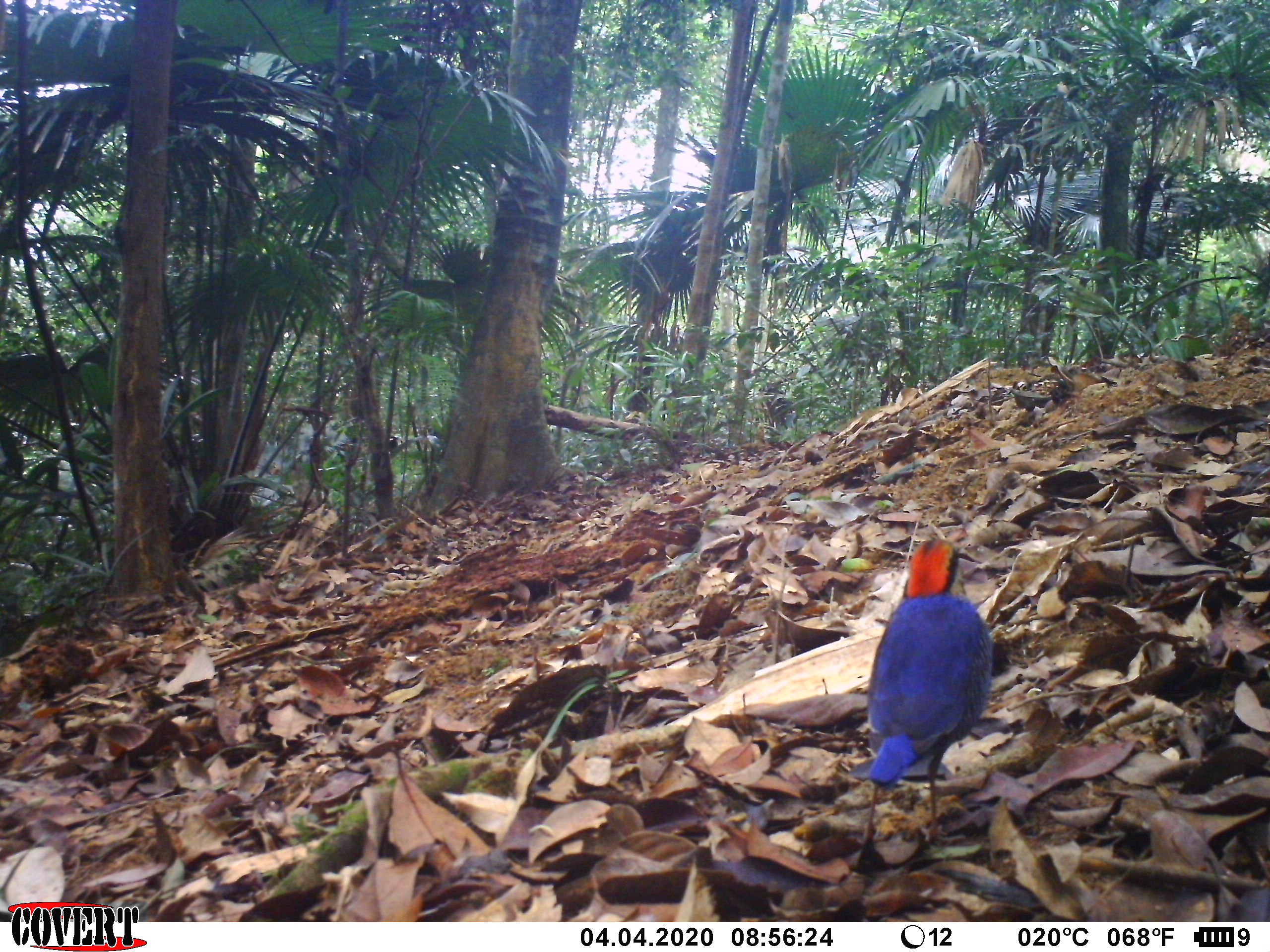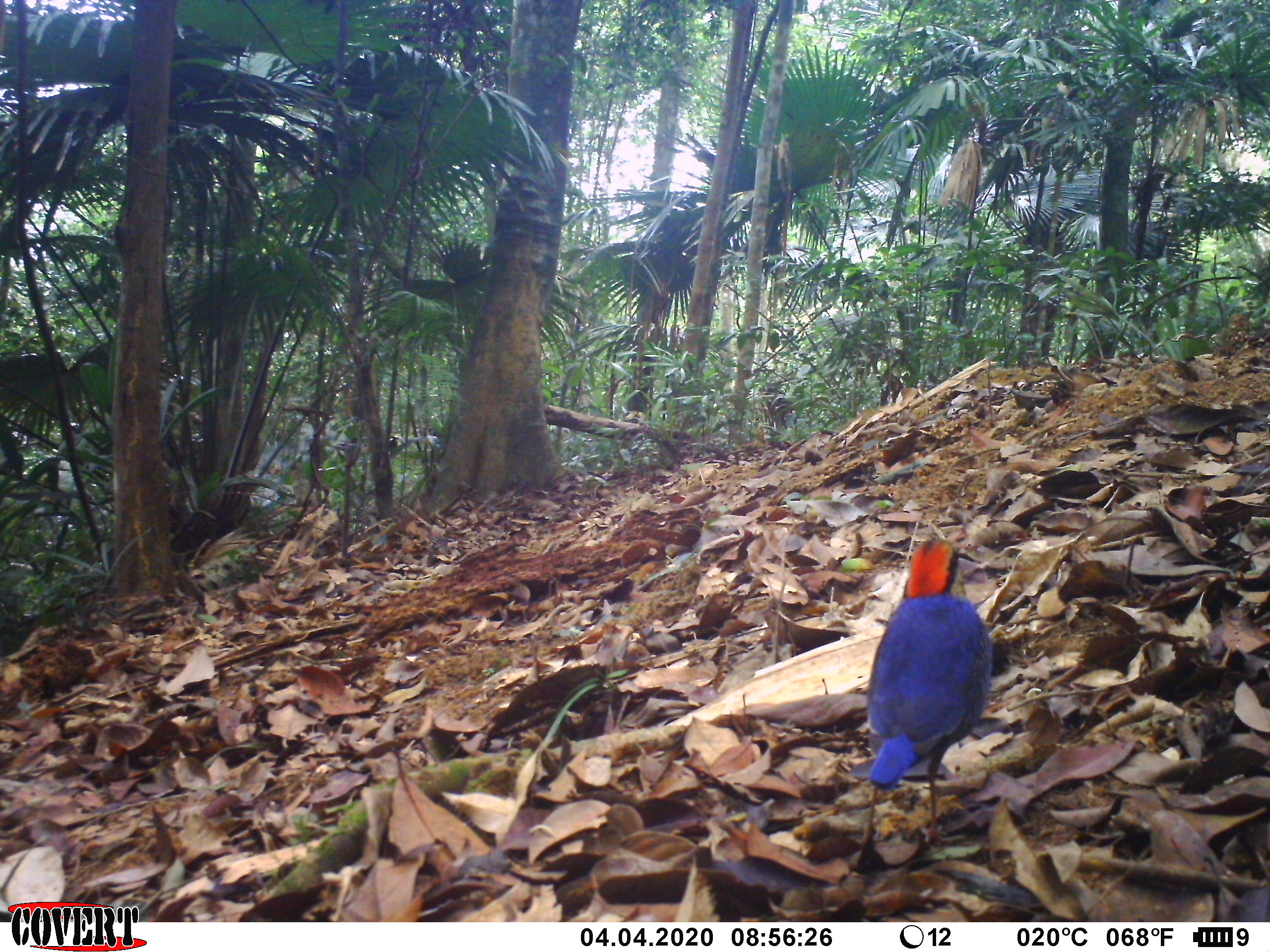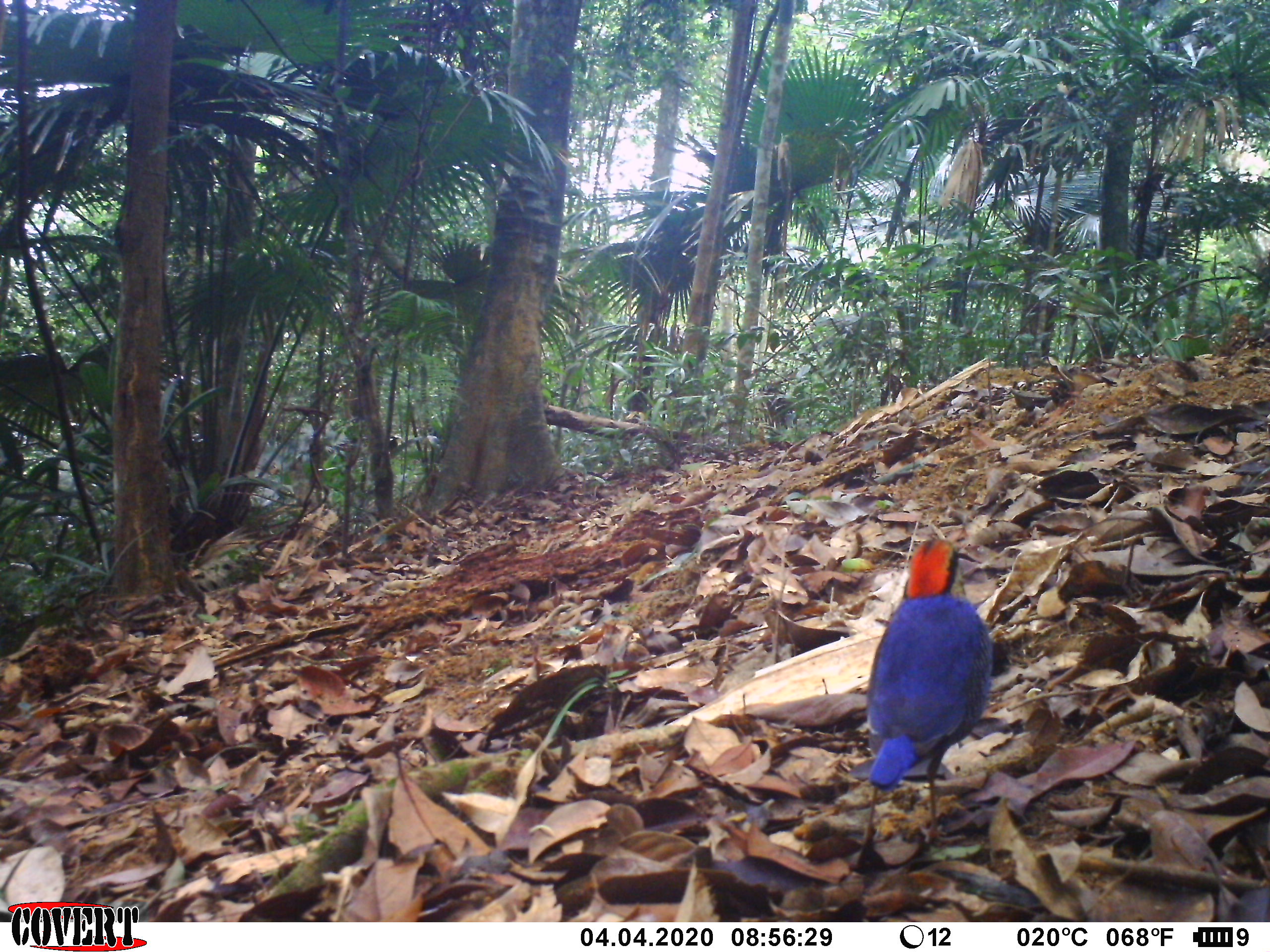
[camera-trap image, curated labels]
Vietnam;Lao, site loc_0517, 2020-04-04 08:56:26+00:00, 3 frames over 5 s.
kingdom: Animalia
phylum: Chordata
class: Aves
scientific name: Aves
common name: bird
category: unidentified bird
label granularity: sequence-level